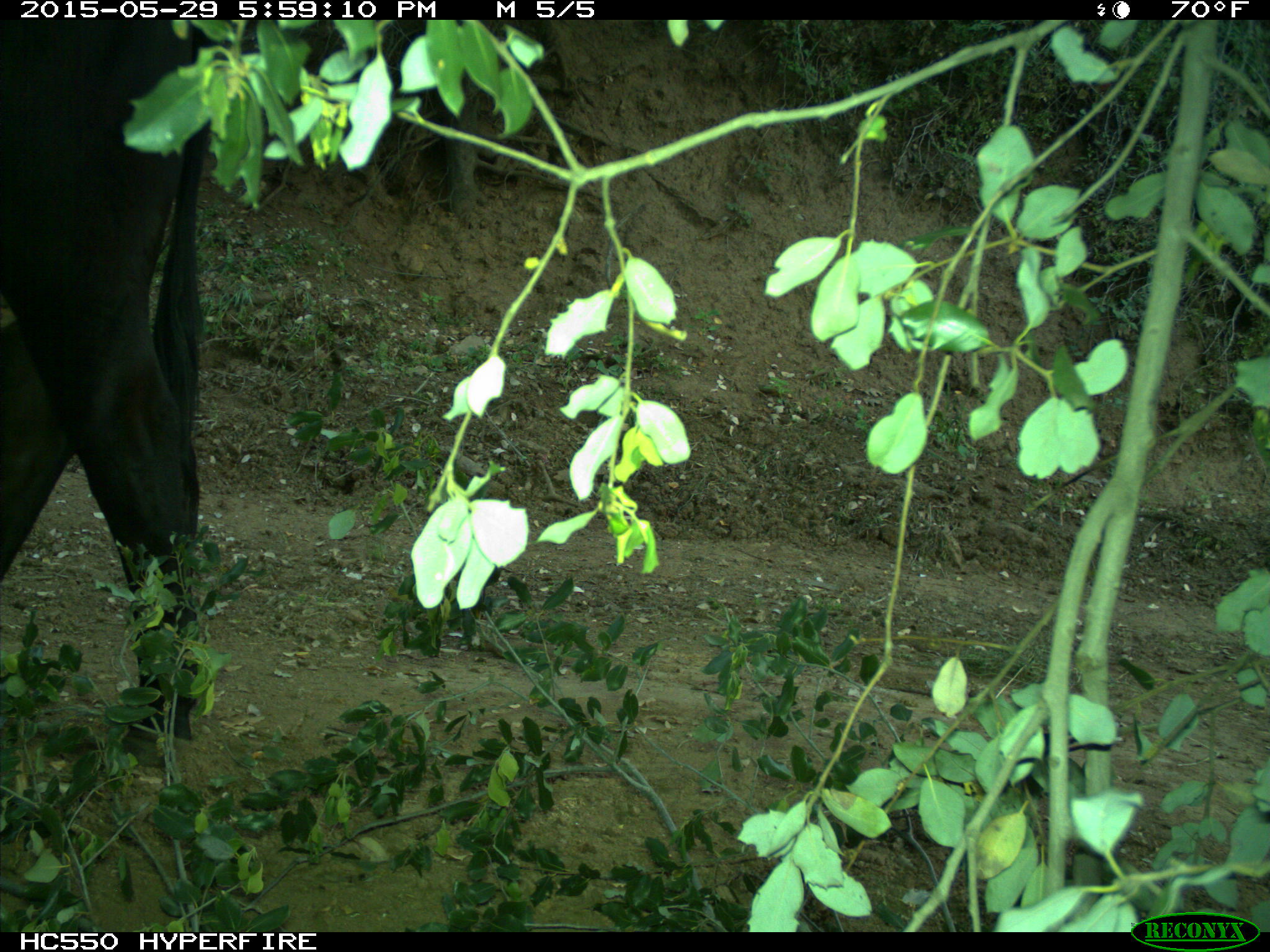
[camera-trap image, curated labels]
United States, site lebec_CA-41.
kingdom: Animalia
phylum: Chordata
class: Mammalia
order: Artiodactyla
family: Bovidae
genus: Bos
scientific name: Bos taurus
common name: domestic cow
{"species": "Bos taurus (domestic cow)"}